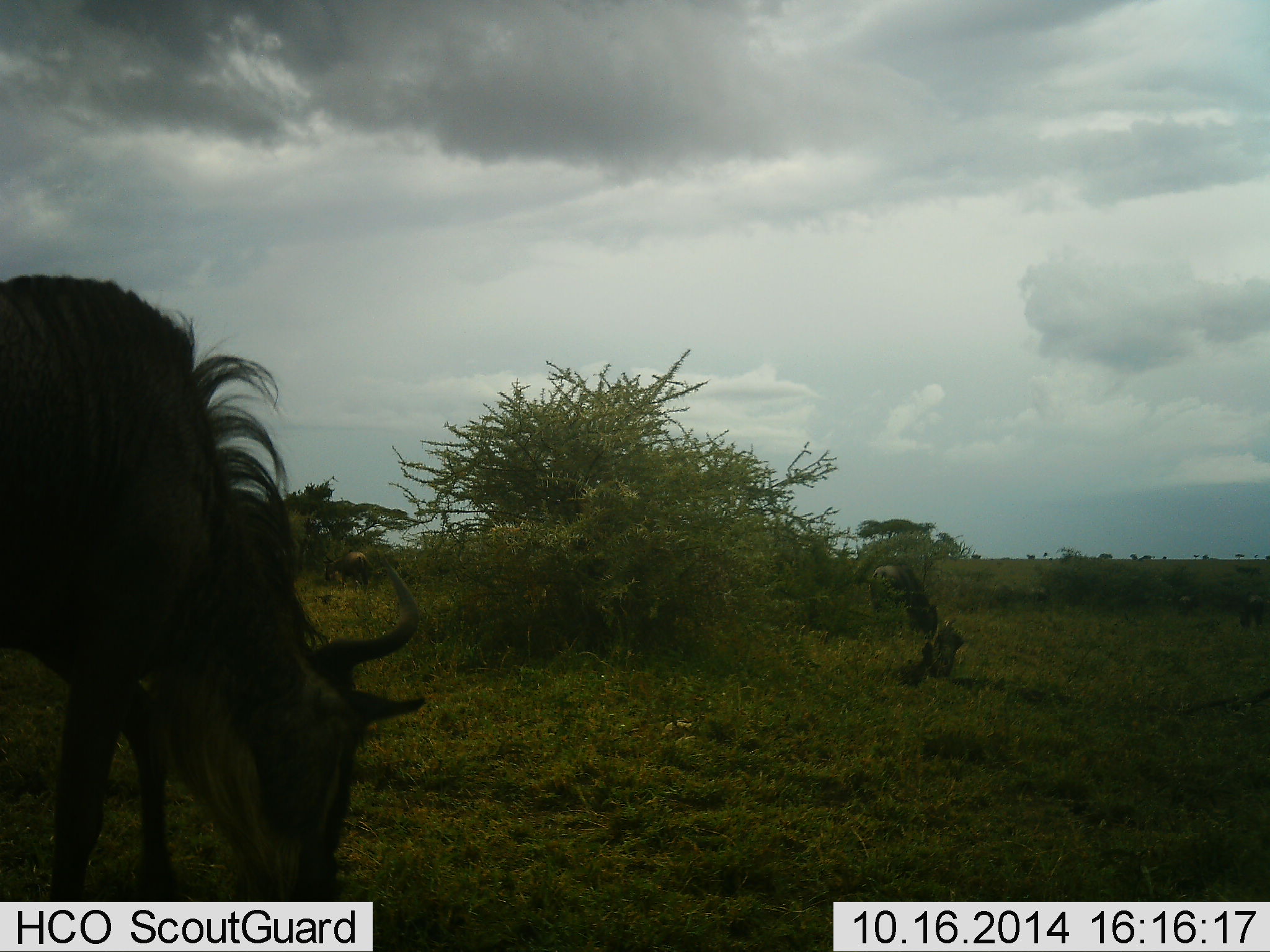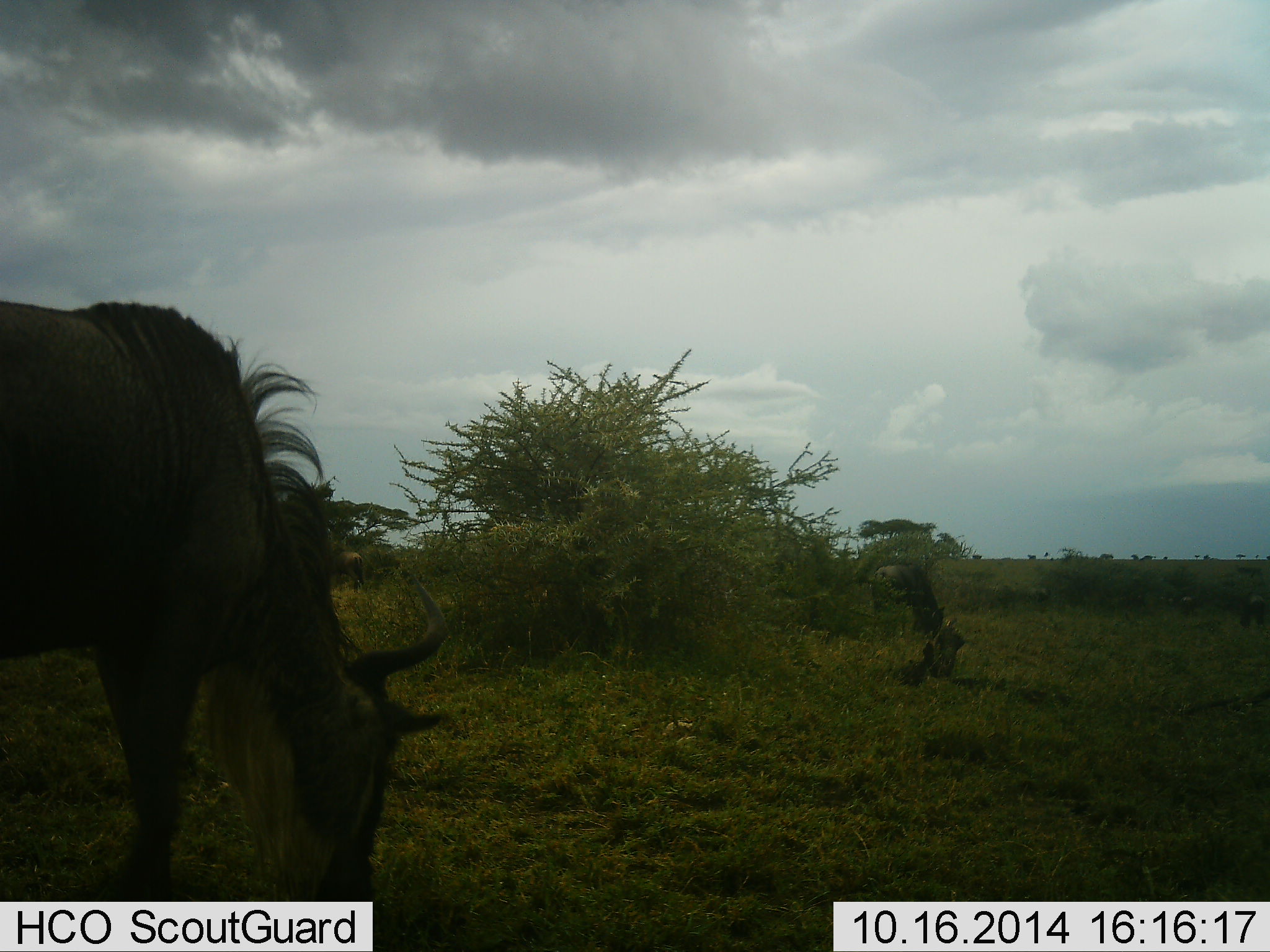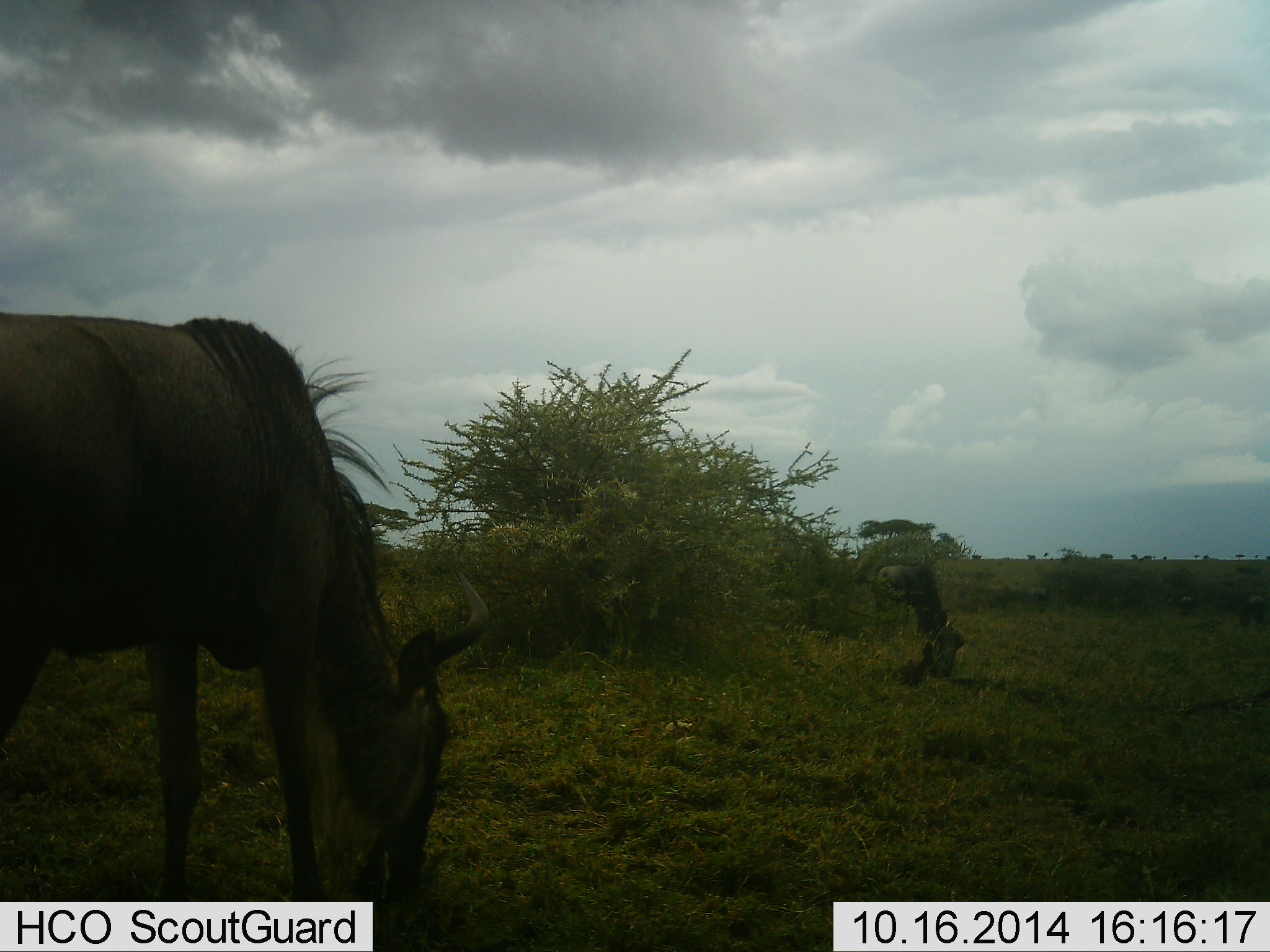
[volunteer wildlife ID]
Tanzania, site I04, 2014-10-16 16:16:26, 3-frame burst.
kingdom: Animalia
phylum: Chordata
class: Mammalia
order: Artiodactyla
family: Bovidae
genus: Connochaetes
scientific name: Connochaetes taurinus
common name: blue wildebeest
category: wildebeest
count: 2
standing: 20%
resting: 0%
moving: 0%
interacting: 0%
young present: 0%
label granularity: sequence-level